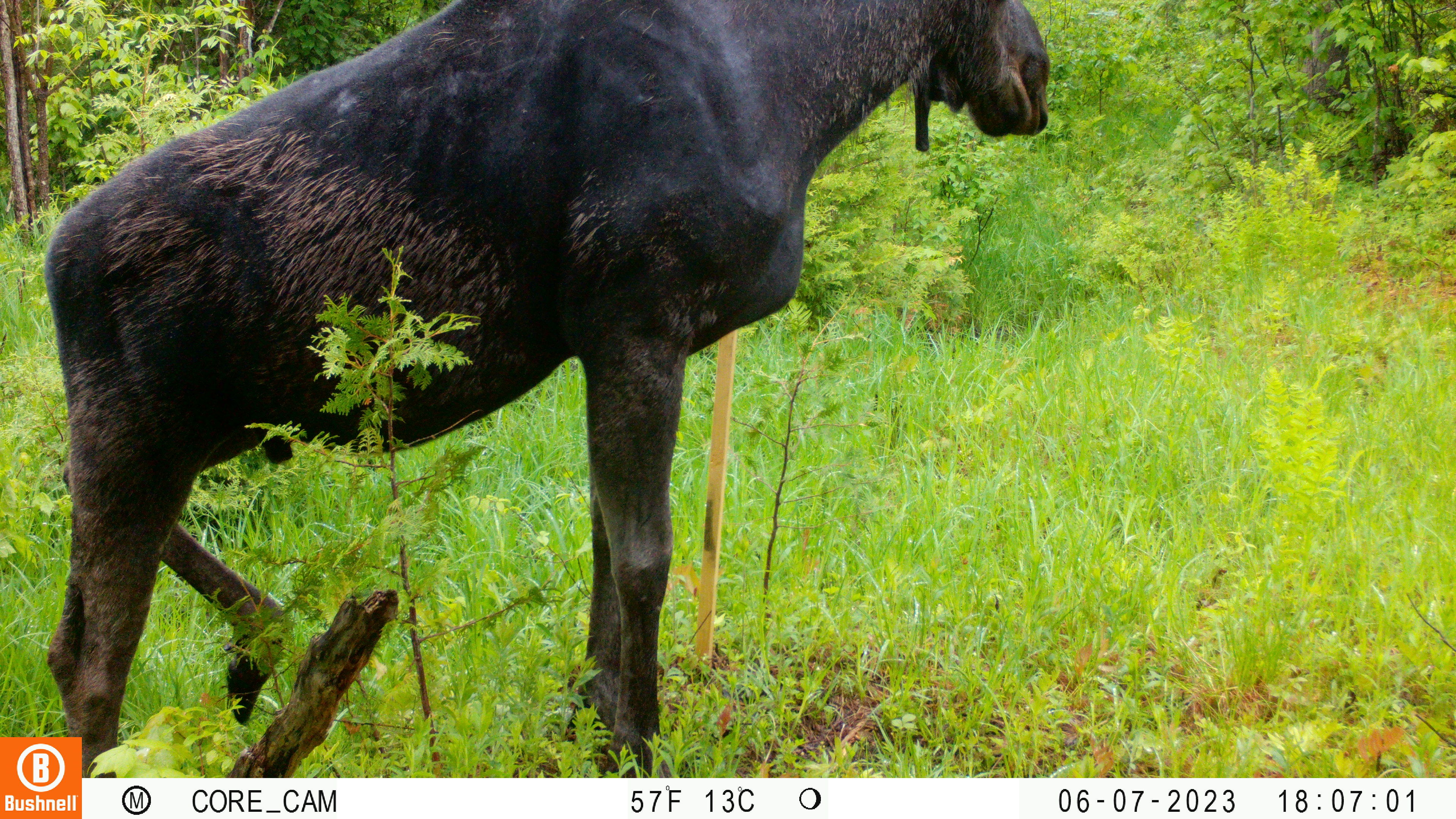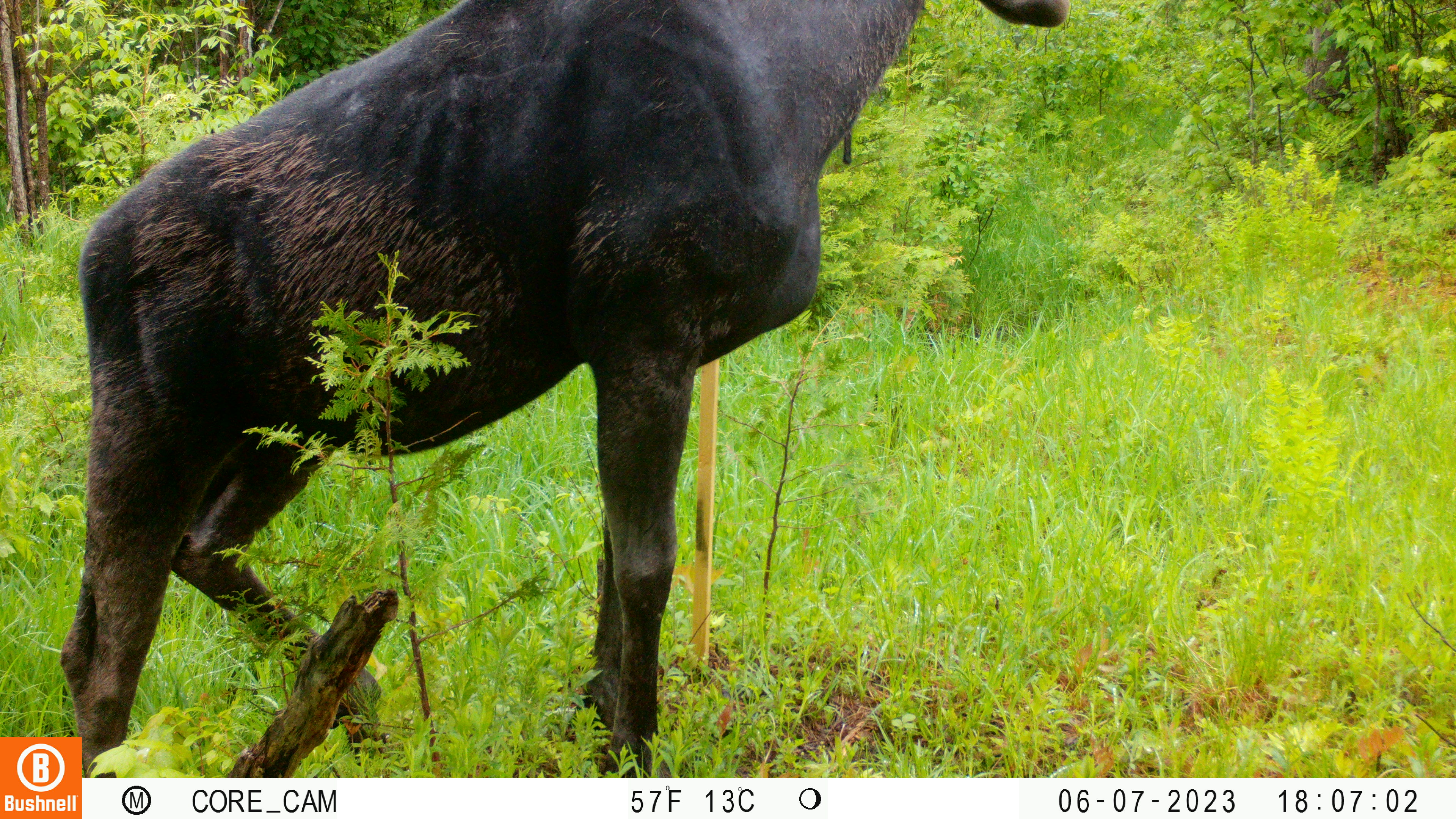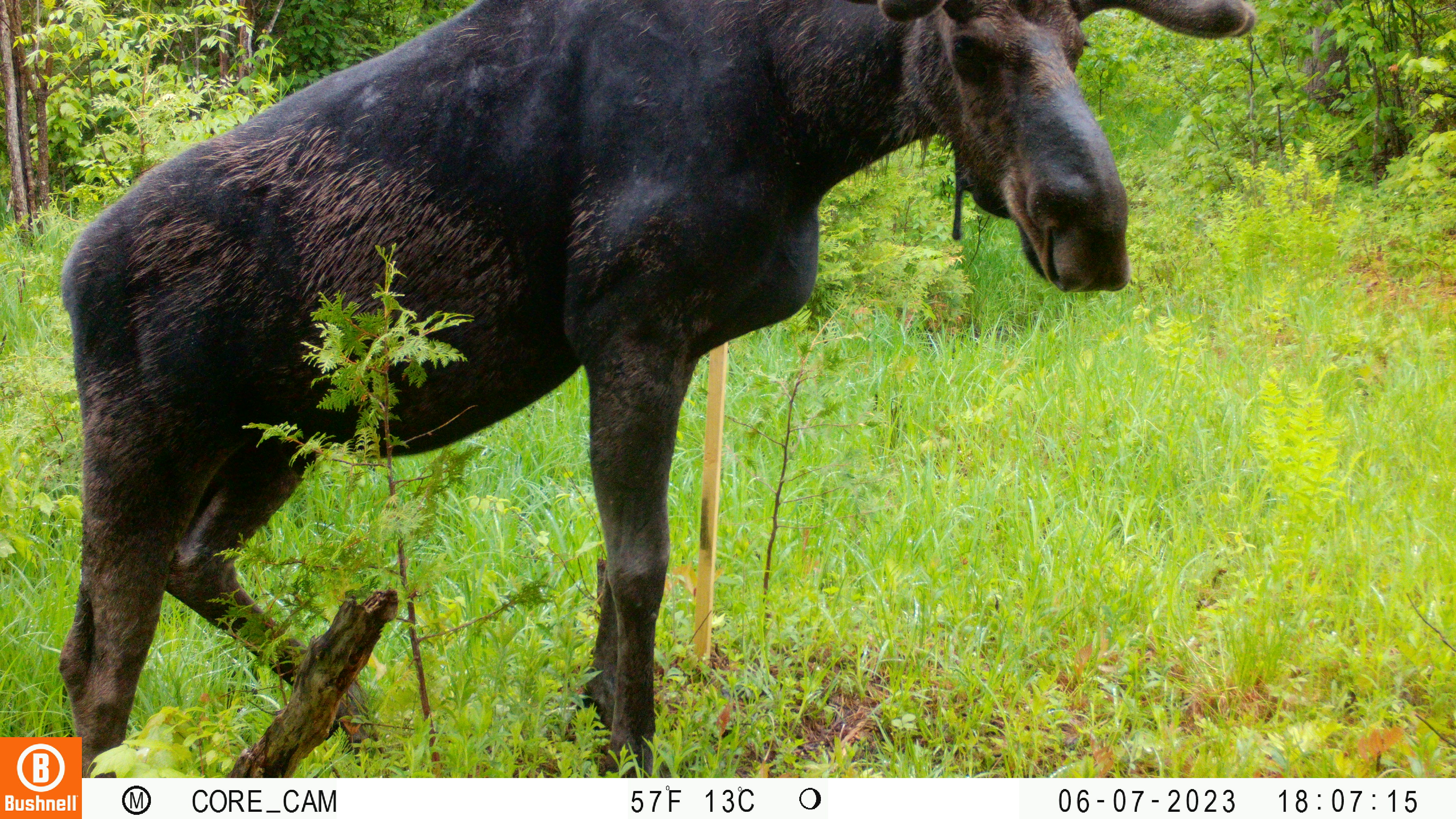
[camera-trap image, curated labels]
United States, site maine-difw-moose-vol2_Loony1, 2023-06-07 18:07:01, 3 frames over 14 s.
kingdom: Animalia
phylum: Chordata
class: Mammalia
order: Artiodactyla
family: Cervidae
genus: Alces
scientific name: Alces alces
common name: moose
Moose (Alces alces).